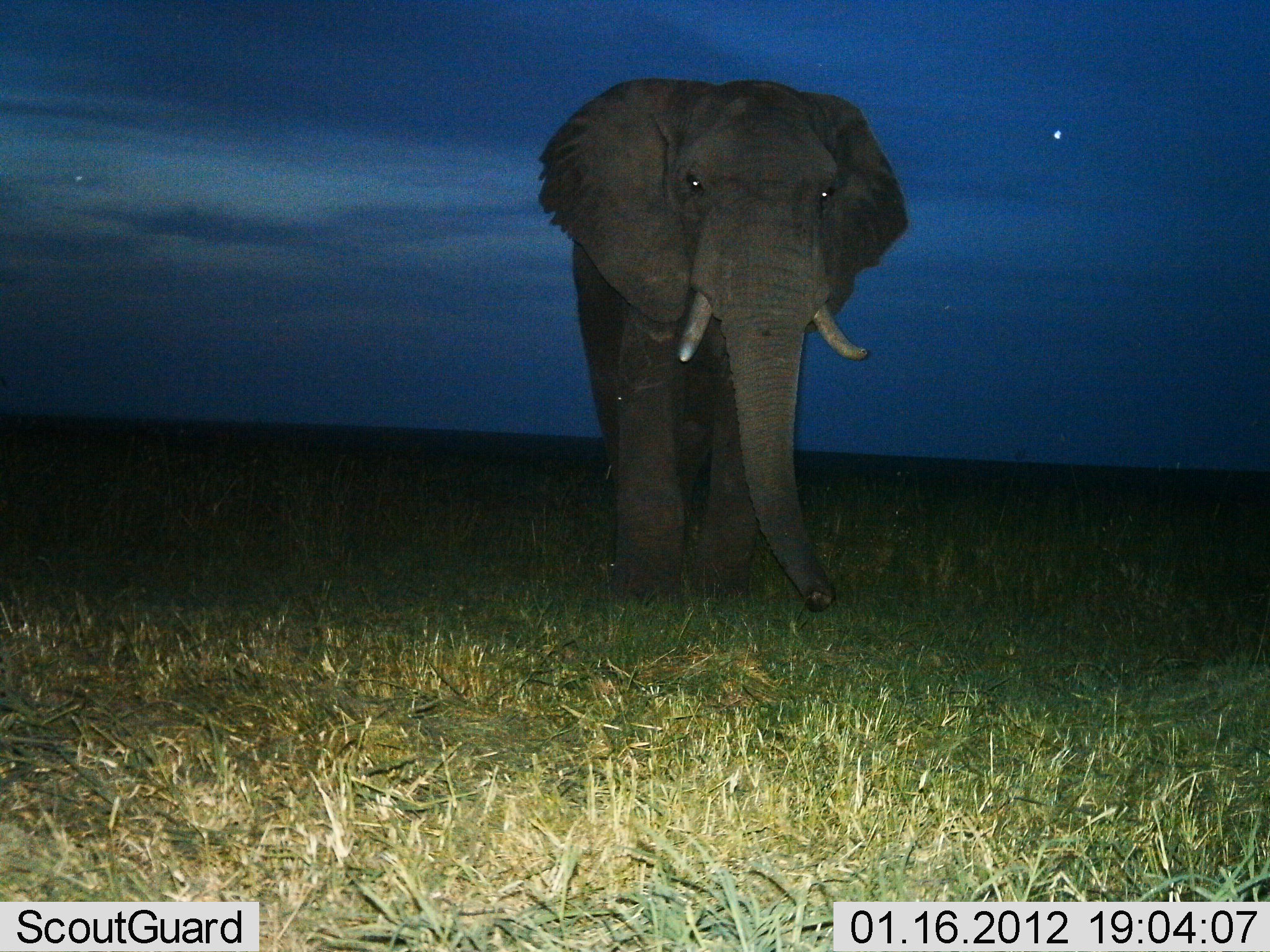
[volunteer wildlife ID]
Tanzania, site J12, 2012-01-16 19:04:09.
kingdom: Animalia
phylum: Chordata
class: Mammalia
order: Proboscidea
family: Elephantidae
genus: Loxodonta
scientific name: Loxodonta africana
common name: african bush elephant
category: elephant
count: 1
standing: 60%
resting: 0%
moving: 40%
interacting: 0%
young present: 0%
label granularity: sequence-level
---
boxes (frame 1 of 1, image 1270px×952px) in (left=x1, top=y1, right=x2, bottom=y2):
animal: (left=538, top=74, right=910, bottom=611)